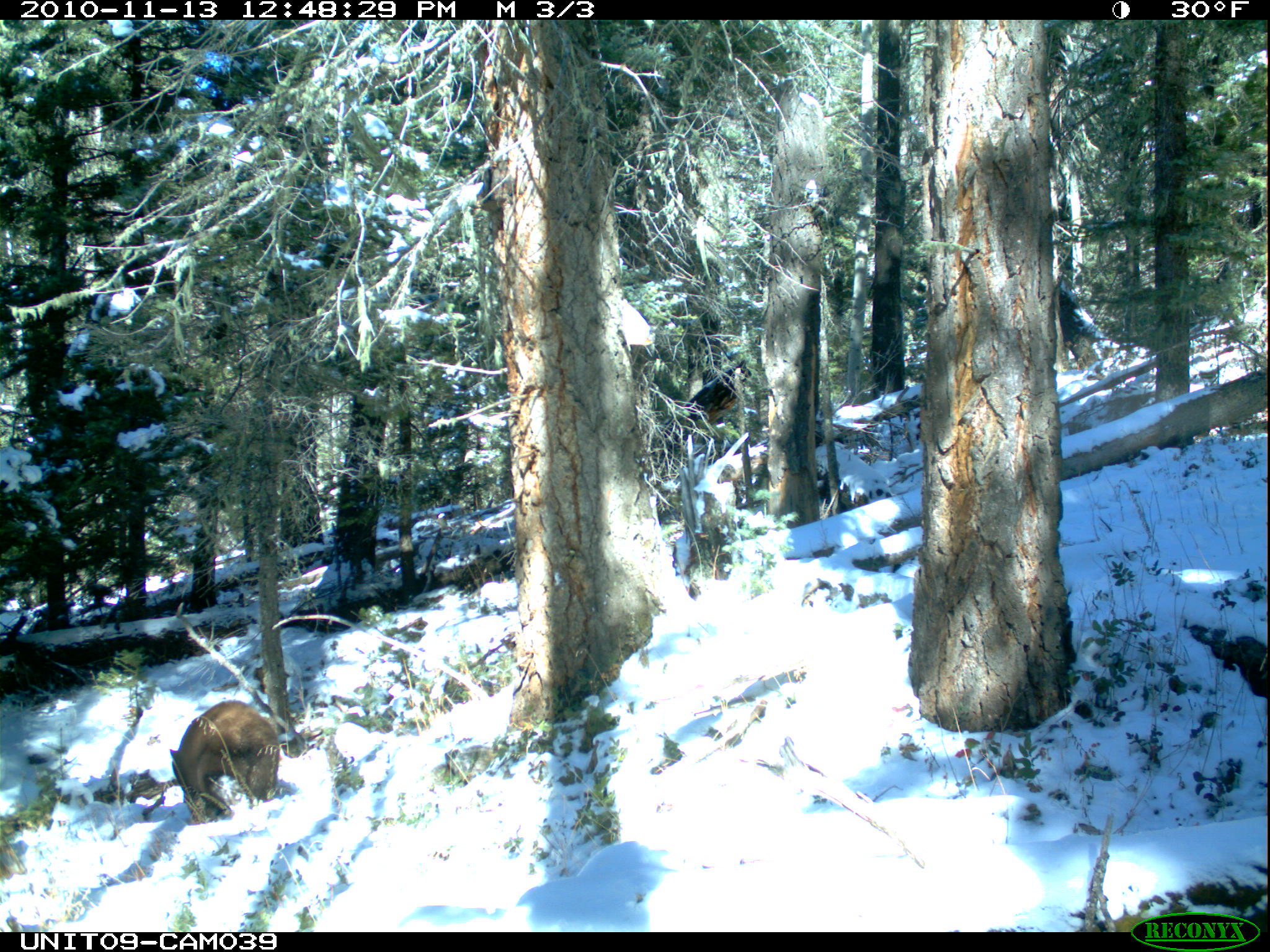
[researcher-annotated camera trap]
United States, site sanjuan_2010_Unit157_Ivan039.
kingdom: Animalia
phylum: Chordata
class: Mammalia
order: Carnivora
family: Ursidae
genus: Ursus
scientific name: Ursus americanus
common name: american black bear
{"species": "Ursus americanus (american black bear)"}